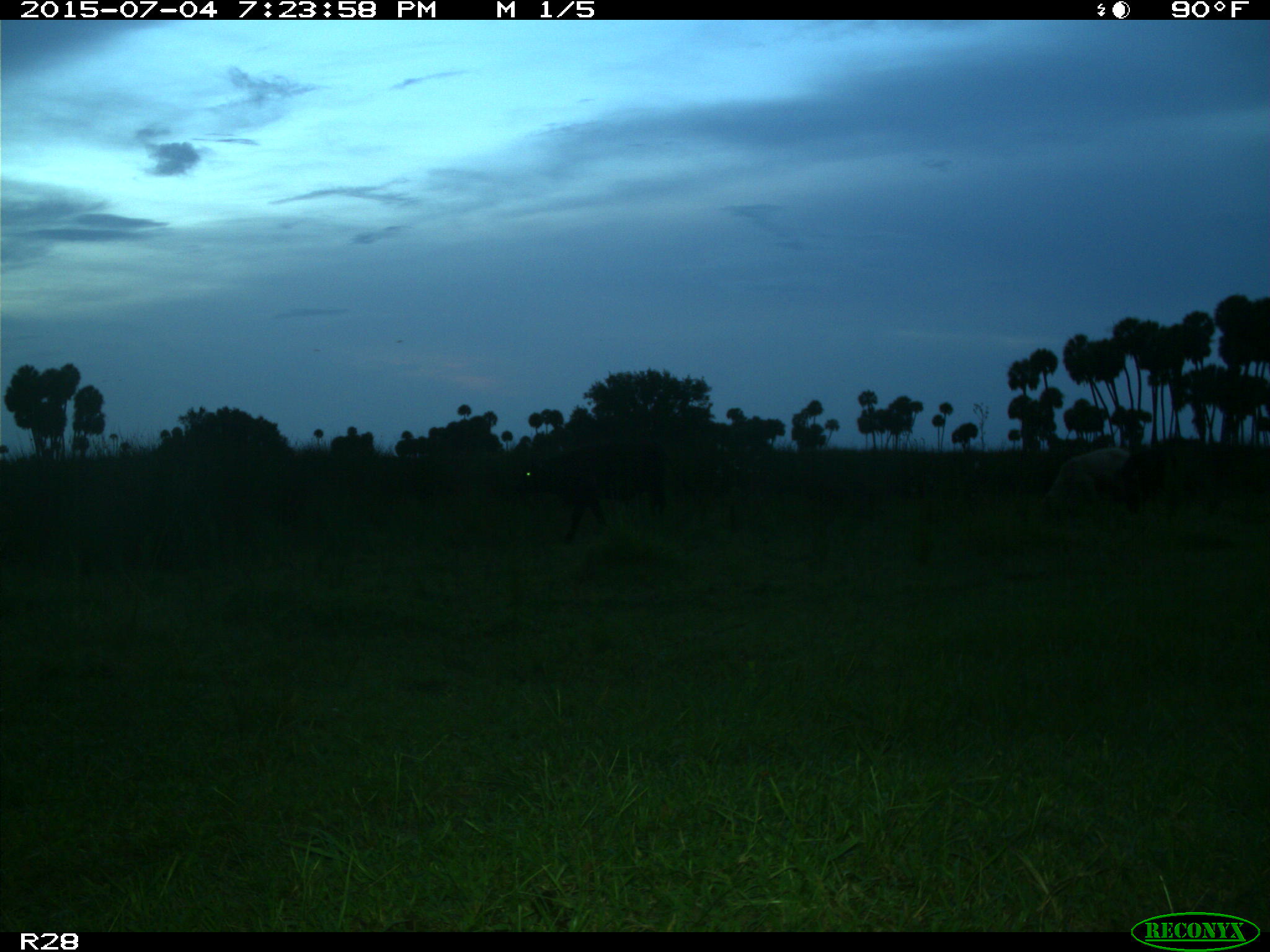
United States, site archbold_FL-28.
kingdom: Animalia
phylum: Chordata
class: Mammalia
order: Artiodactyla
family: Bovidae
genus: Bos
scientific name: Bos taurus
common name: domestic cow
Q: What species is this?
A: Bos taurus (domestic cow).